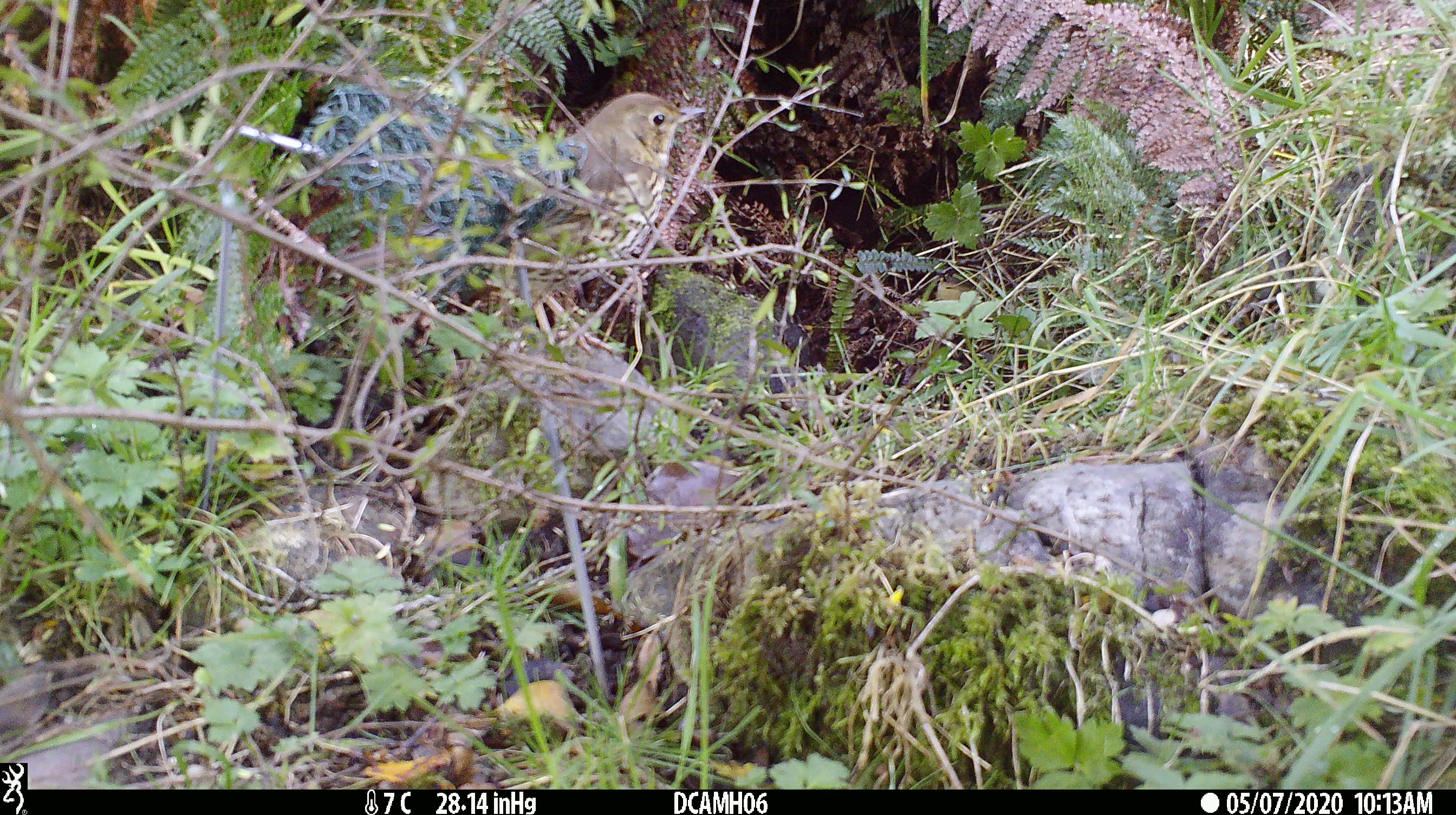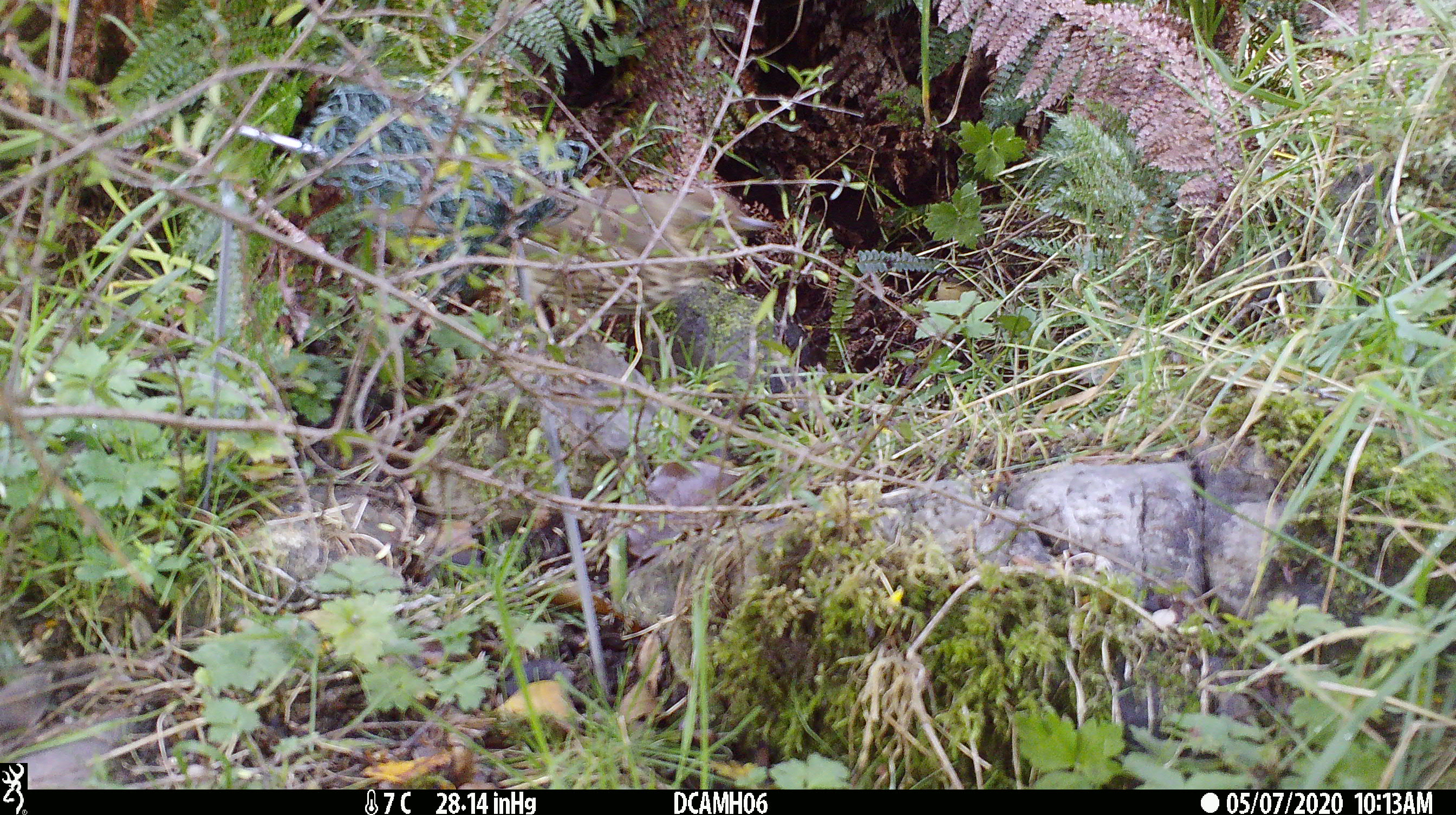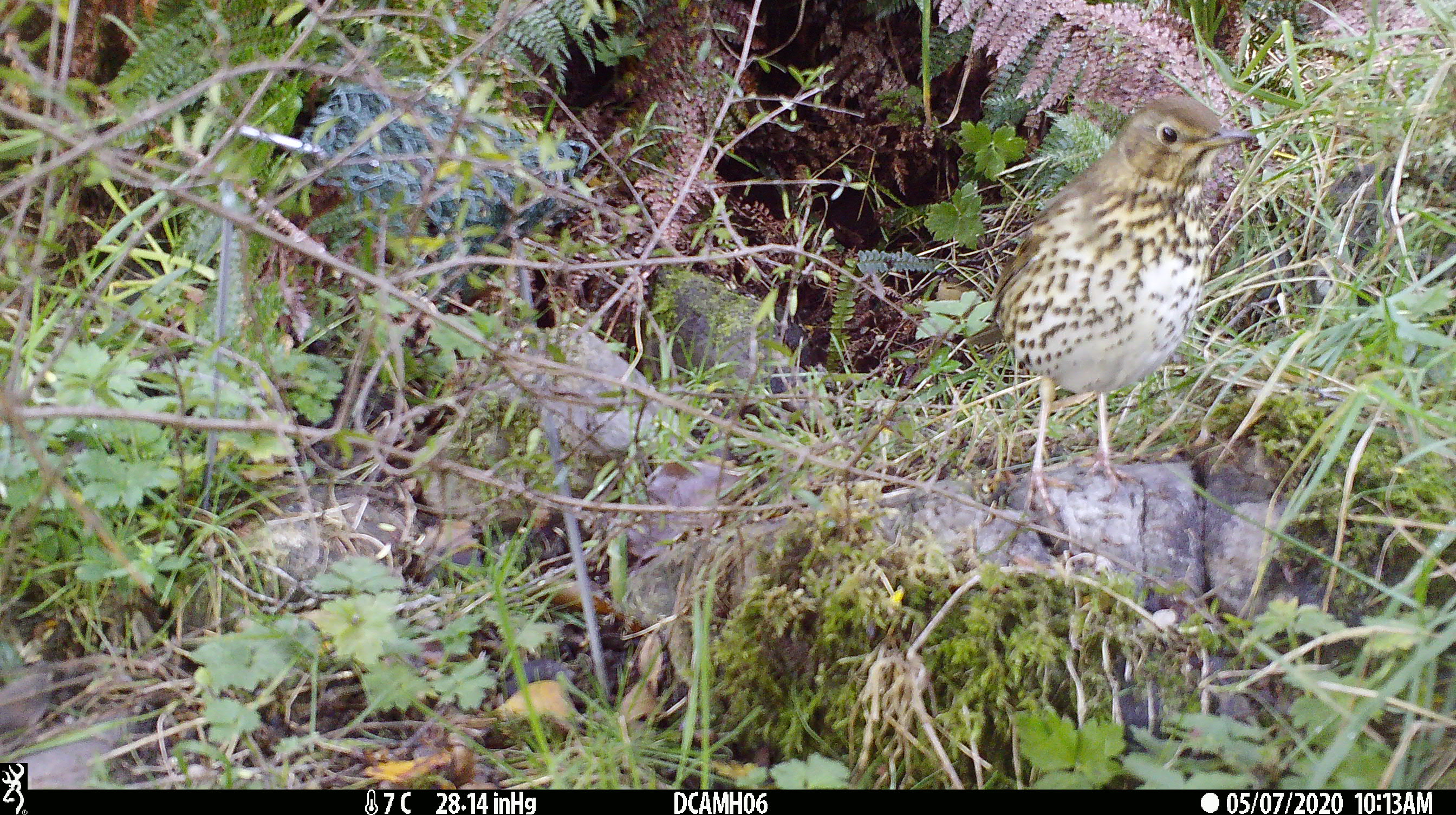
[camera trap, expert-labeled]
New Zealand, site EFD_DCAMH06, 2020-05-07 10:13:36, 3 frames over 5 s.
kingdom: Animalia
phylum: Chordata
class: Aves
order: Passeriformes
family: Turdidae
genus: Turdus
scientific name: Turdus philomelos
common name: song thrush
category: thrush